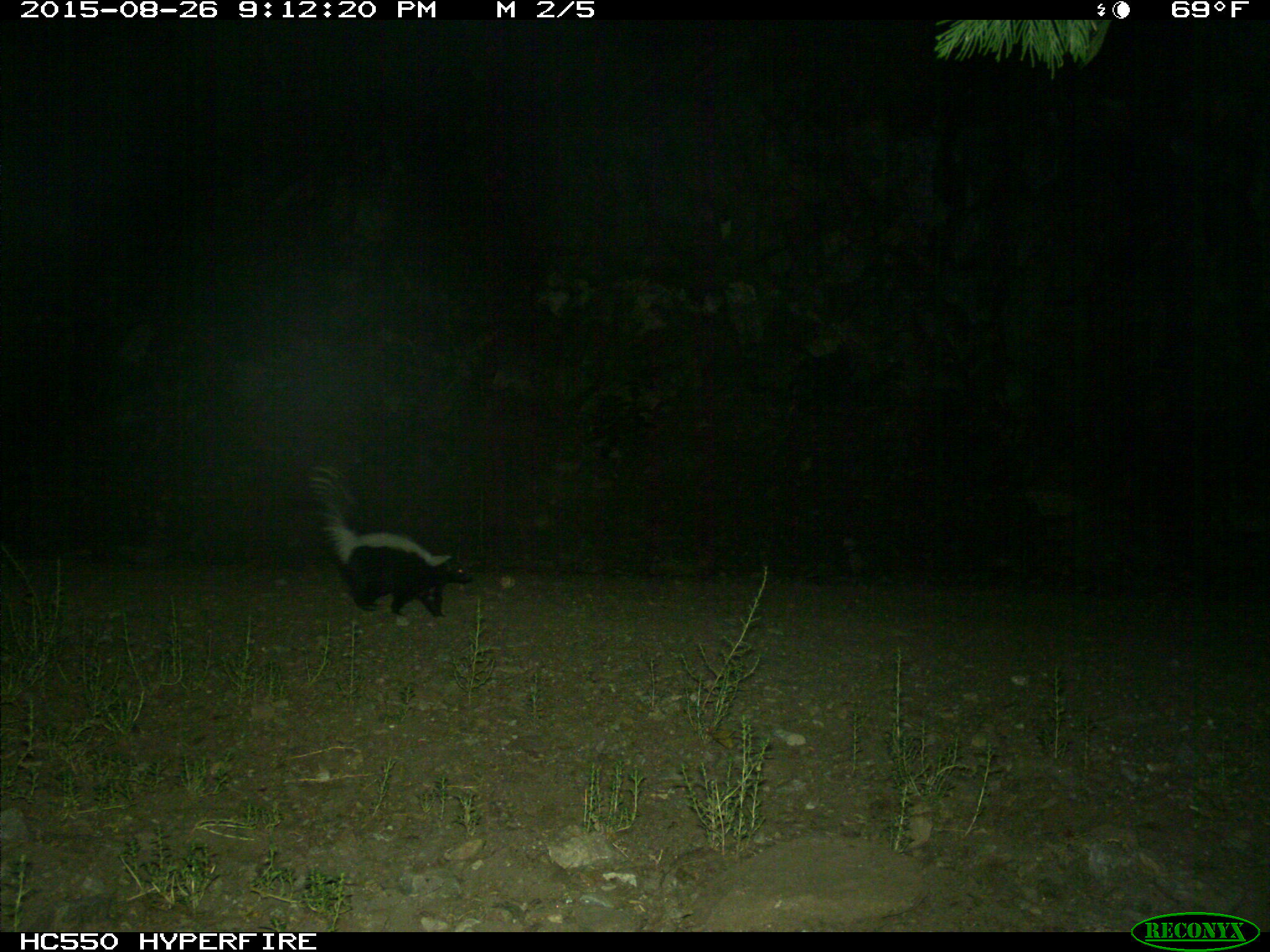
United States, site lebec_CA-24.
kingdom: Animalia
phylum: Chordata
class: Mammalia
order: Carnivora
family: Mephitidae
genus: Mephitis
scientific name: Mephitis mephitis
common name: striped skunk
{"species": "Mephitis mephitis (striped skunk)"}